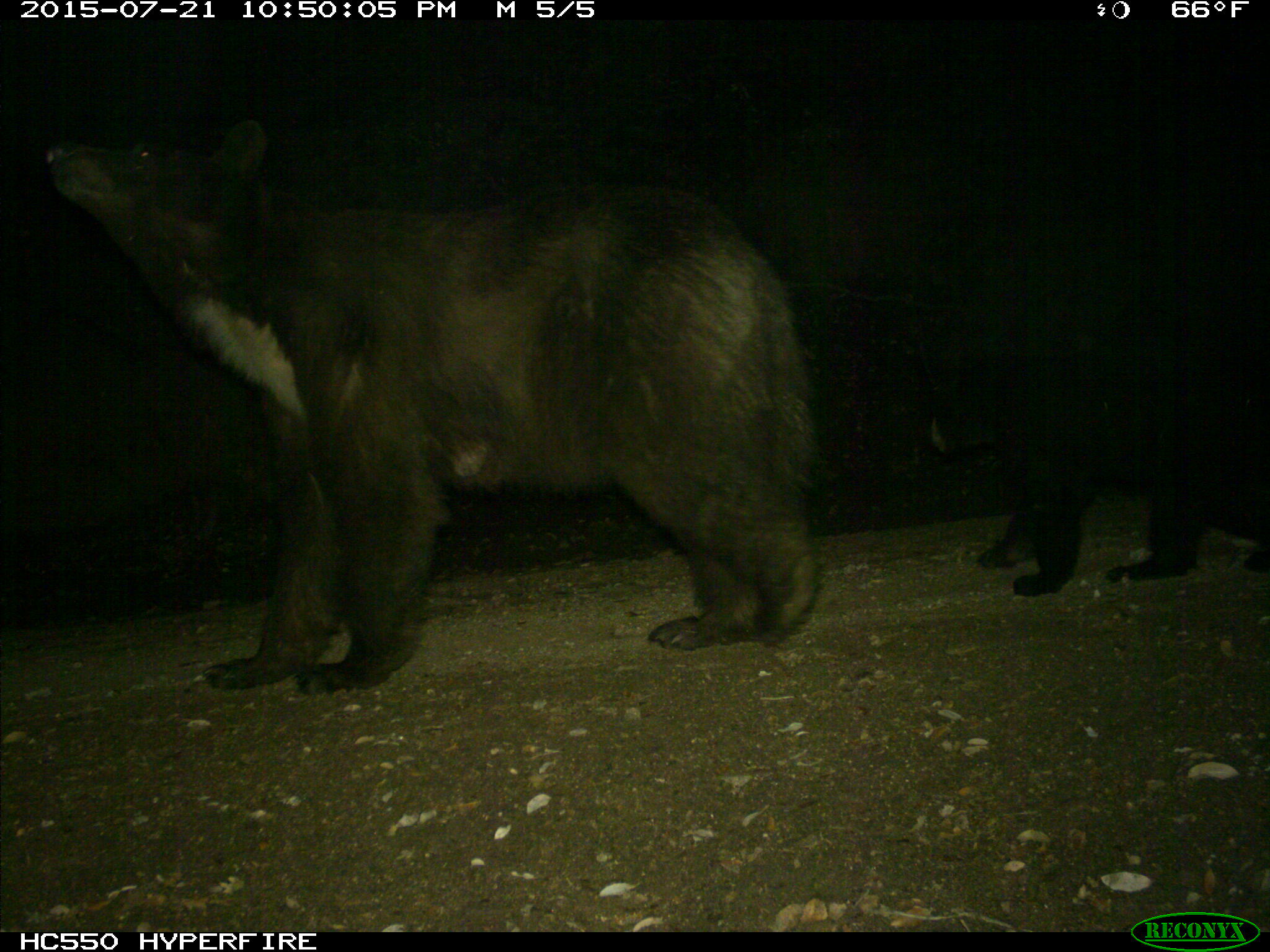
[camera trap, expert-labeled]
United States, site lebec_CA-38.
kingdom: Animalia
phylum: Chordata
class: Mammalia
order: Carnivora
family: Ursidae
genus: Ursus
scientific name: Ursus americanus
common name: american black bear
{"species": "Ursus americanus (american black bear)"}